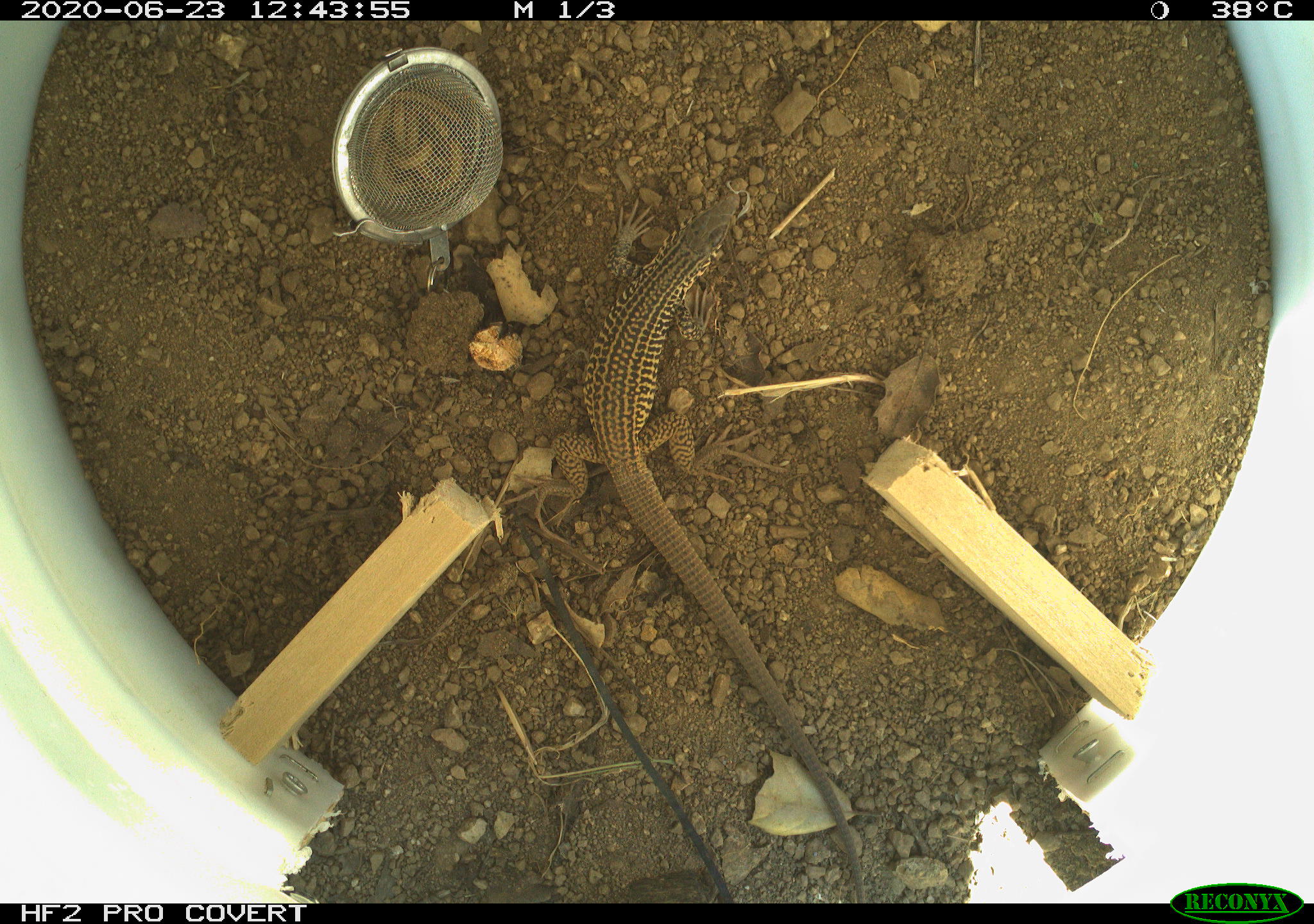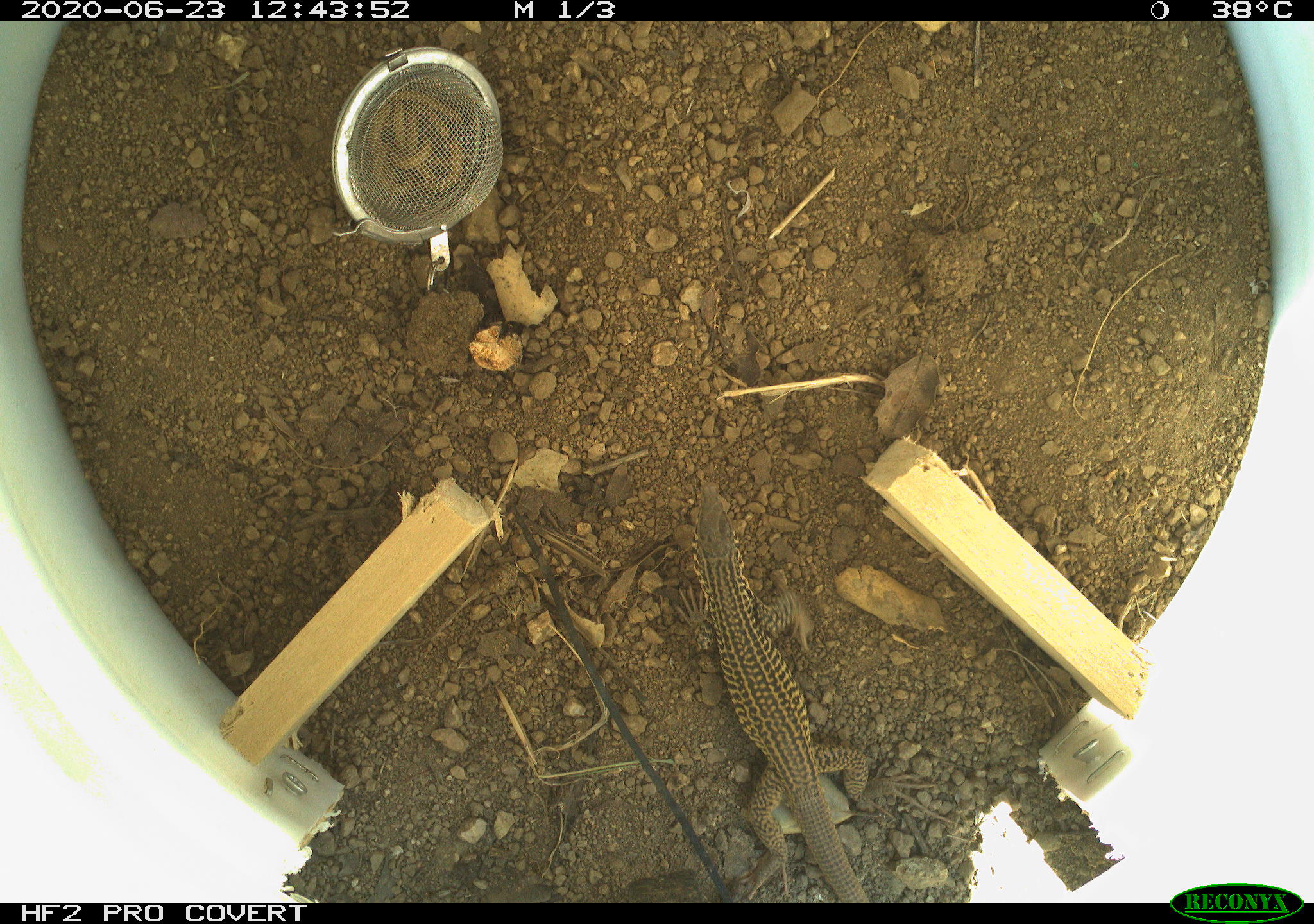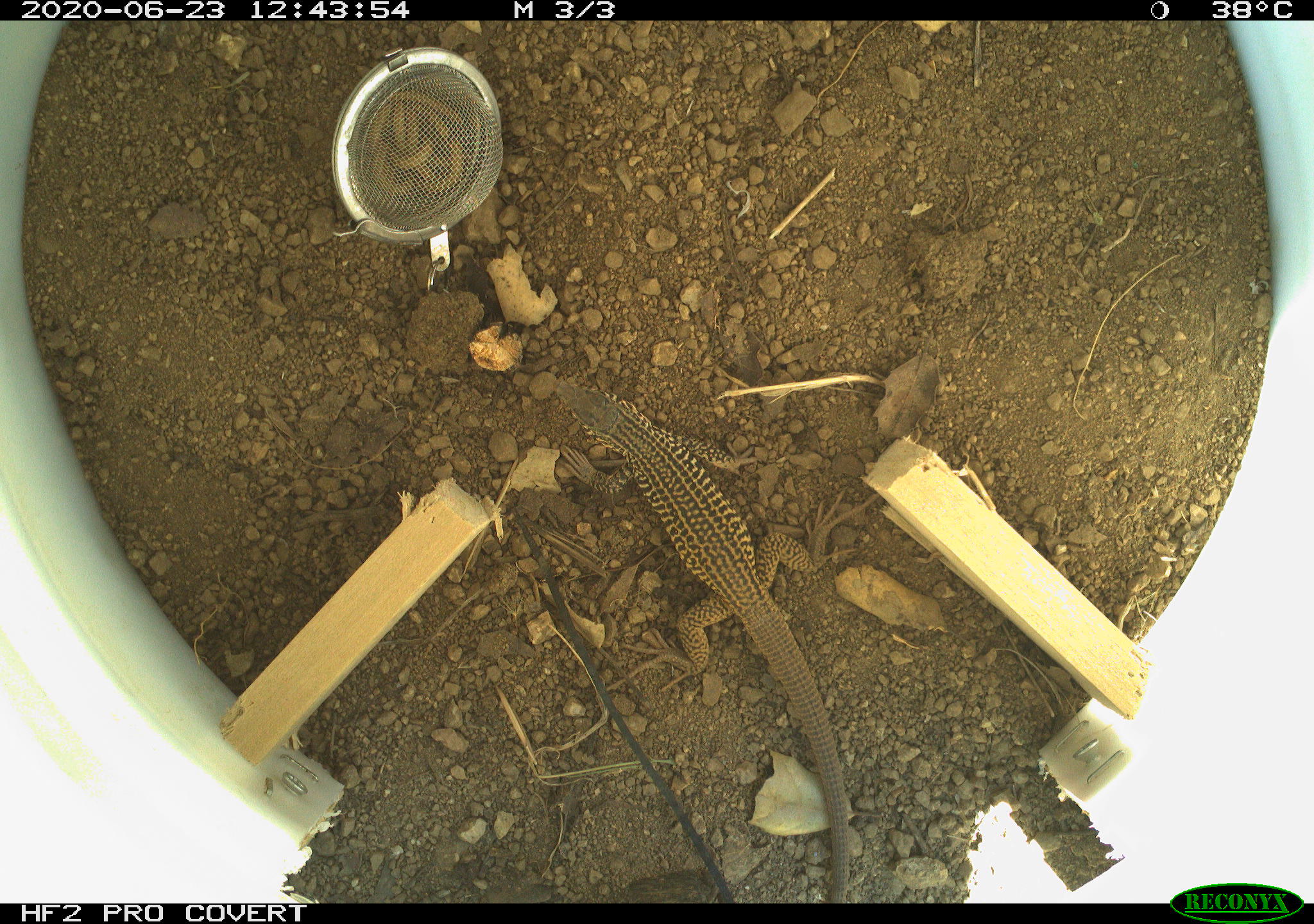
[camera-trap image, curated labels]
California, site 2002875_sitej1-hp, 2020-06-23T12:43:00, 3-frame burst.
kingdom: Animalia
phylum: Chordata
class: Reptilia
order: Squamata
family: Teiidae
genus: Aspidoscelis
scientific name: Aspidoscelis tigris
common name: western whiptail